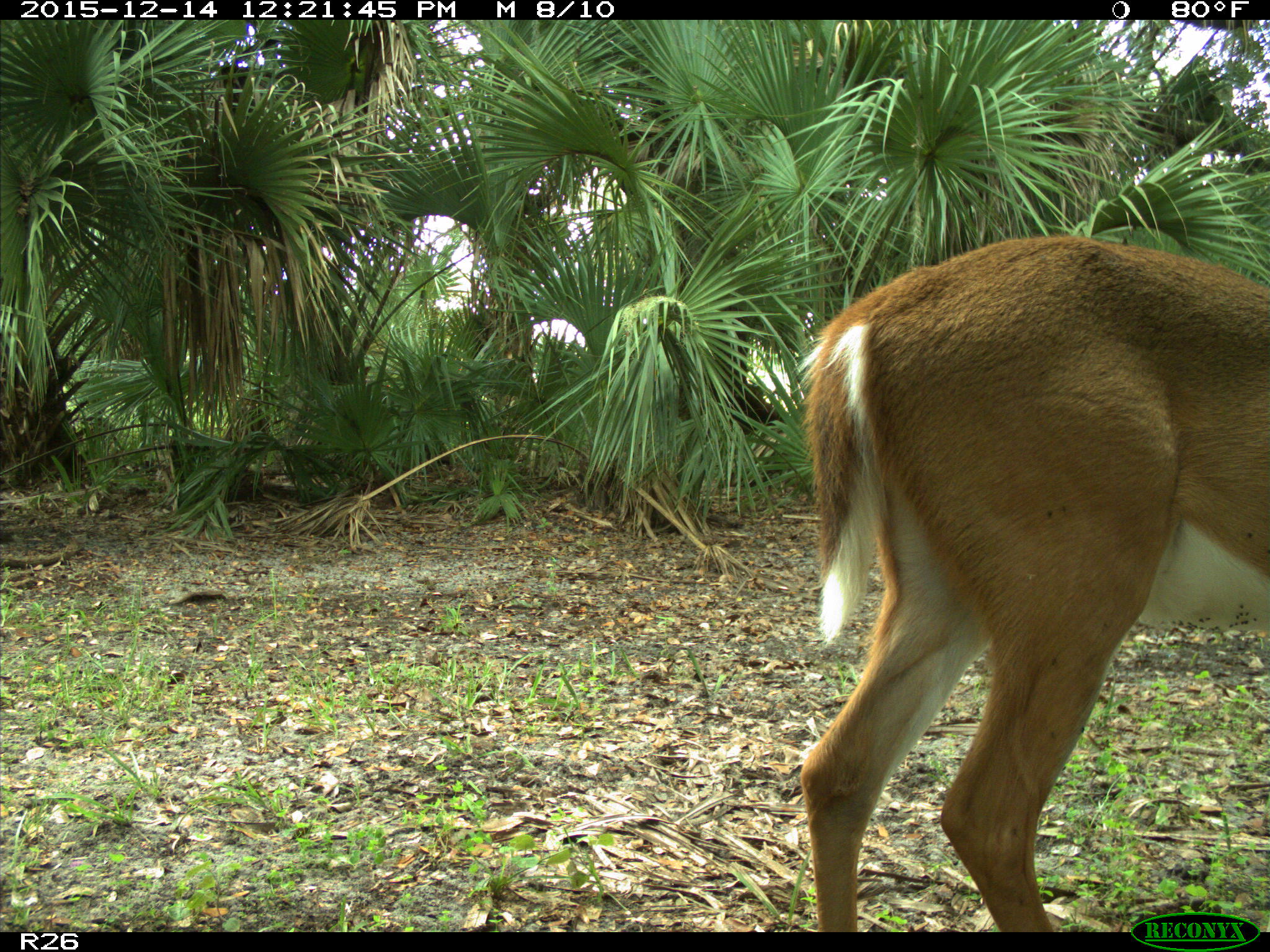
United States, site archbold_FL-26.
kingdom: Animalia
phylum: Chordata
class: Mammalia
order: Artiodactyla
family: Cervidae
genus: Odocoileus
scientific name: Odocoileus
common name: deer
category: unidentified deer